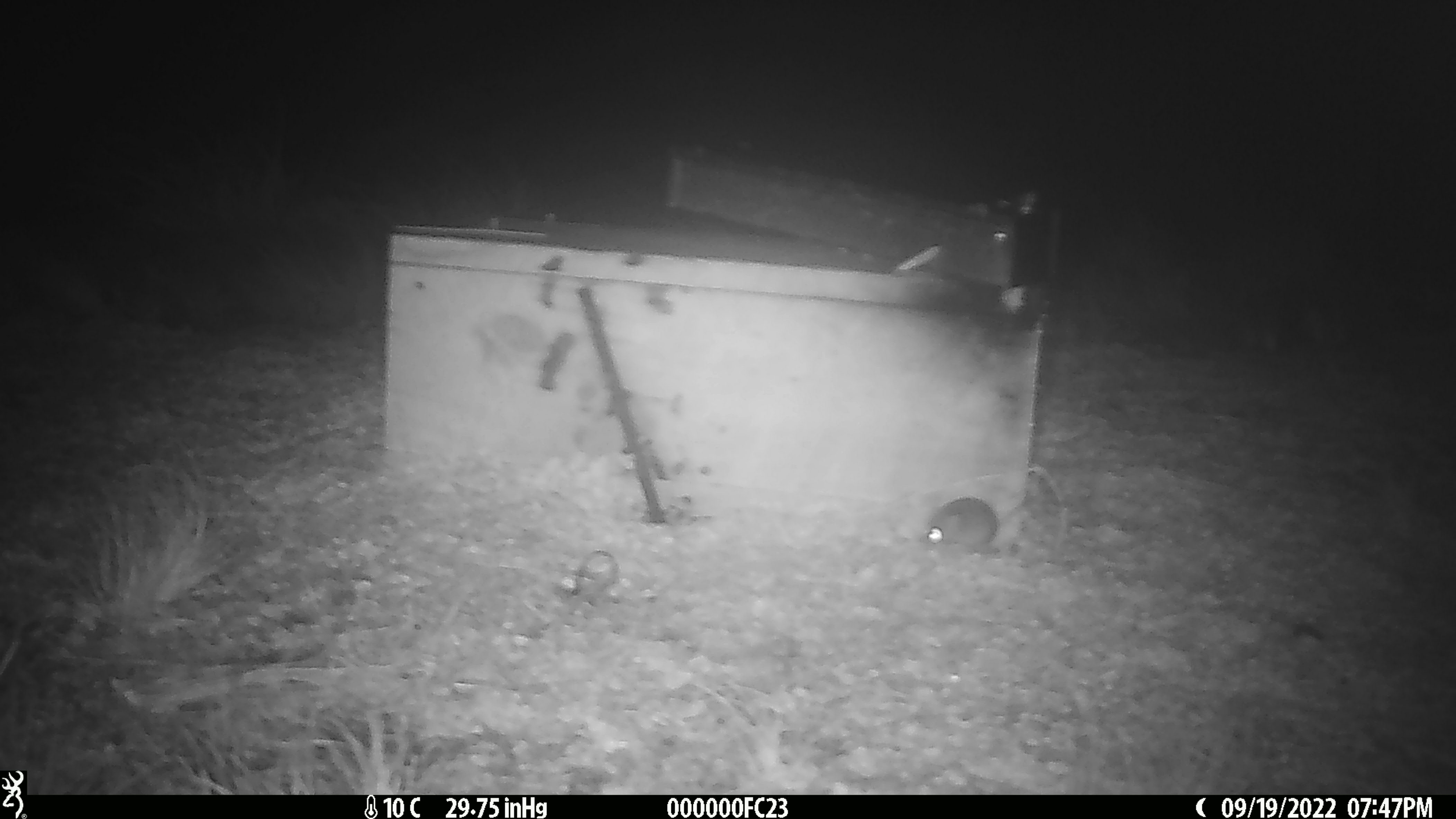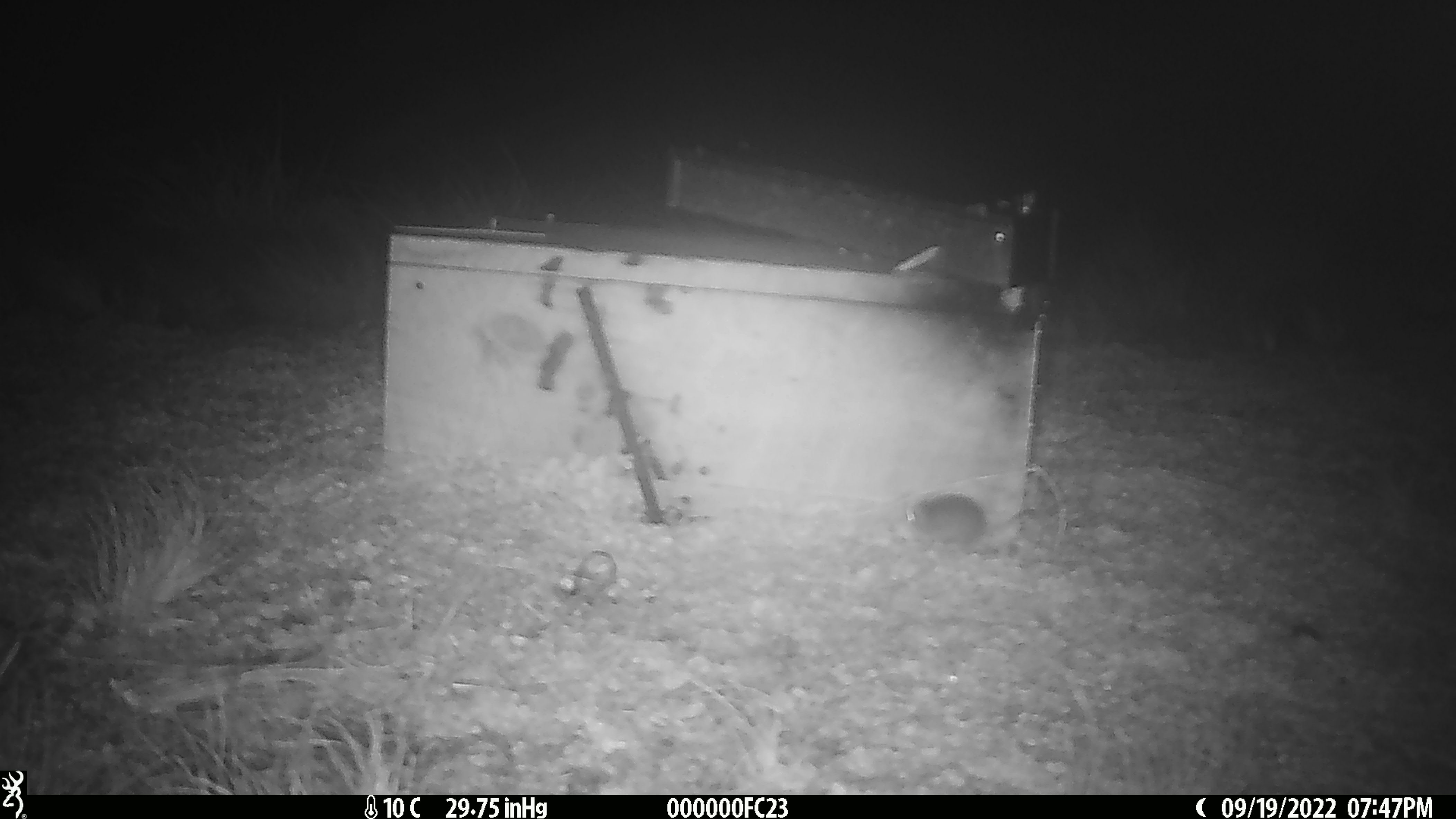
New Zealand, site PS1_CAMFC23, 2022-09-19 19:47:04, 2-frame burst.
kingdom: Animalia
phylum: Chordata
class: Mammalia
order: Rodentia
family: Muridae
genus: Mus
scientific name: Mus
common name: mouse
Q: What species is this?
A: Mouse (Mus).